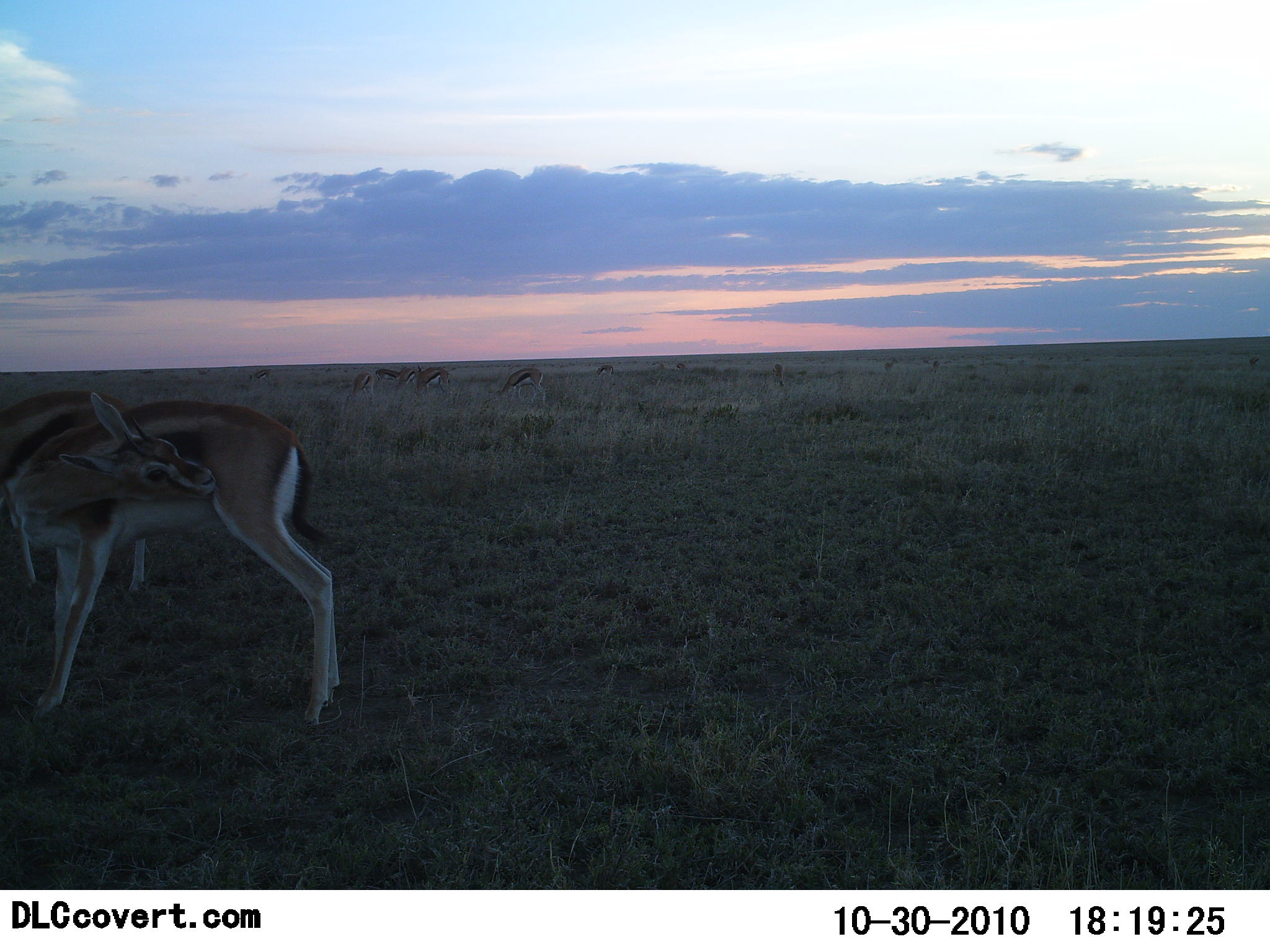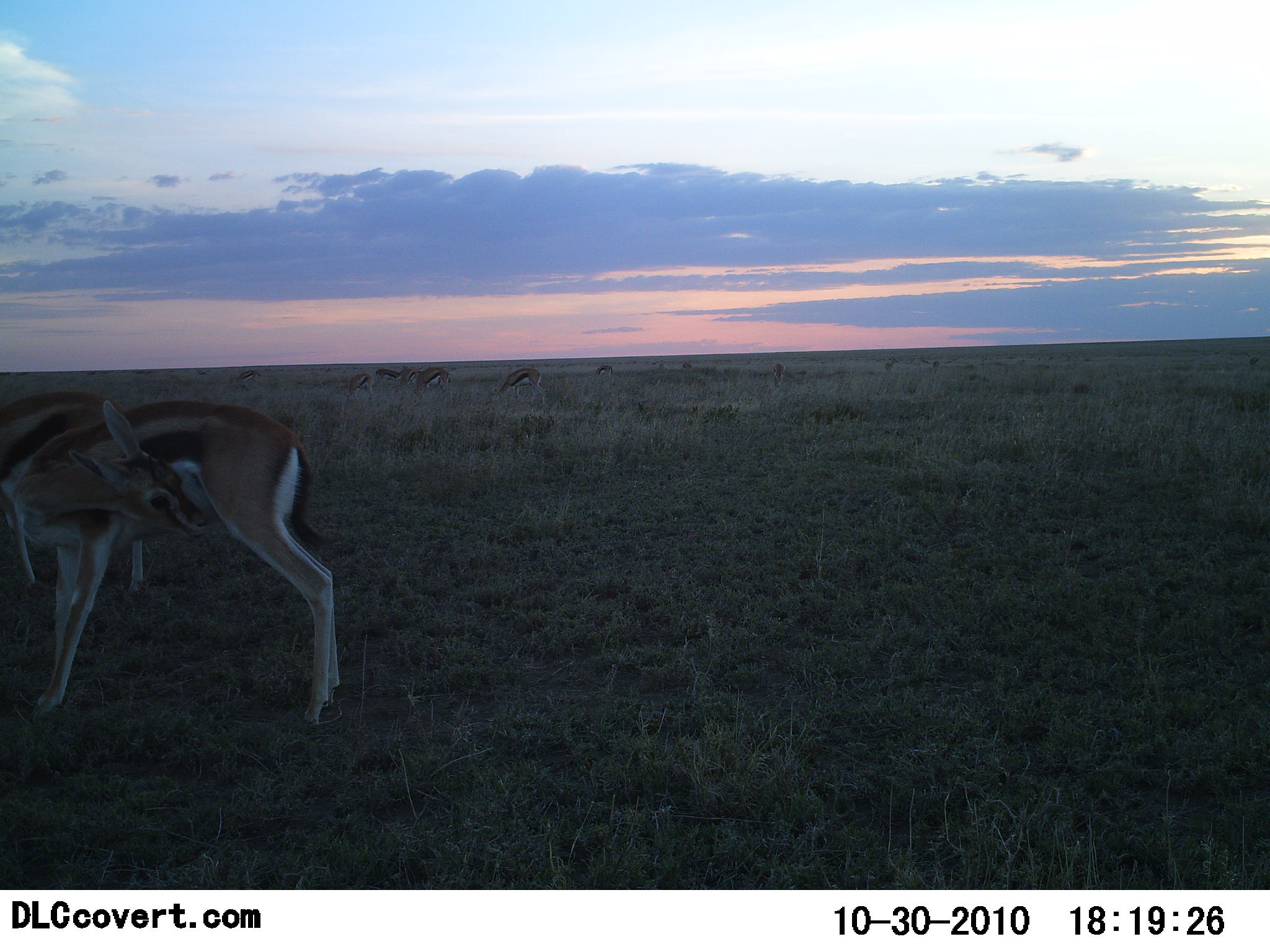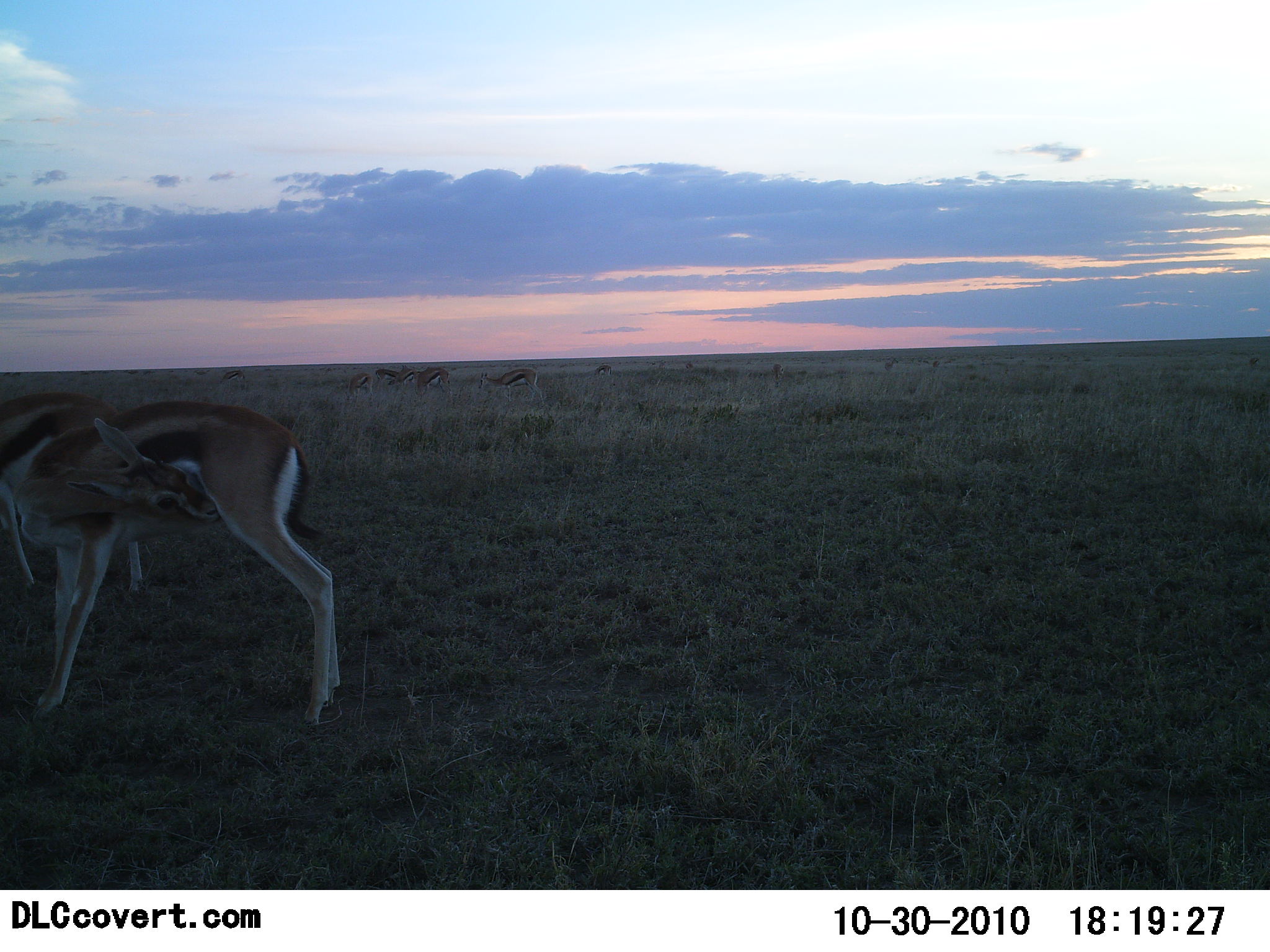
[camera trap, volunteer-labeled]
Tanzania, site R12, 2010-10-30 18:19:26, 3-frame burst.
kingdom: Animalia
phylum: Chordata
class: Mammalia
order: Artiodactyla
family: Bovidae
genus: Eudorcas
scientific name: Eudorcas thomsonii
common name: thomson's gazelle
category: gazellethomsons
Gazellethomsons (thomson's gazelle) (Eudorcas thomsonii), count 10. Behavior (volunteer vote fractions): standing 88%, resting 0%, moving 19%, interacting 0%. Young present (vote fraction): 6%. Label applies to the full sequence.